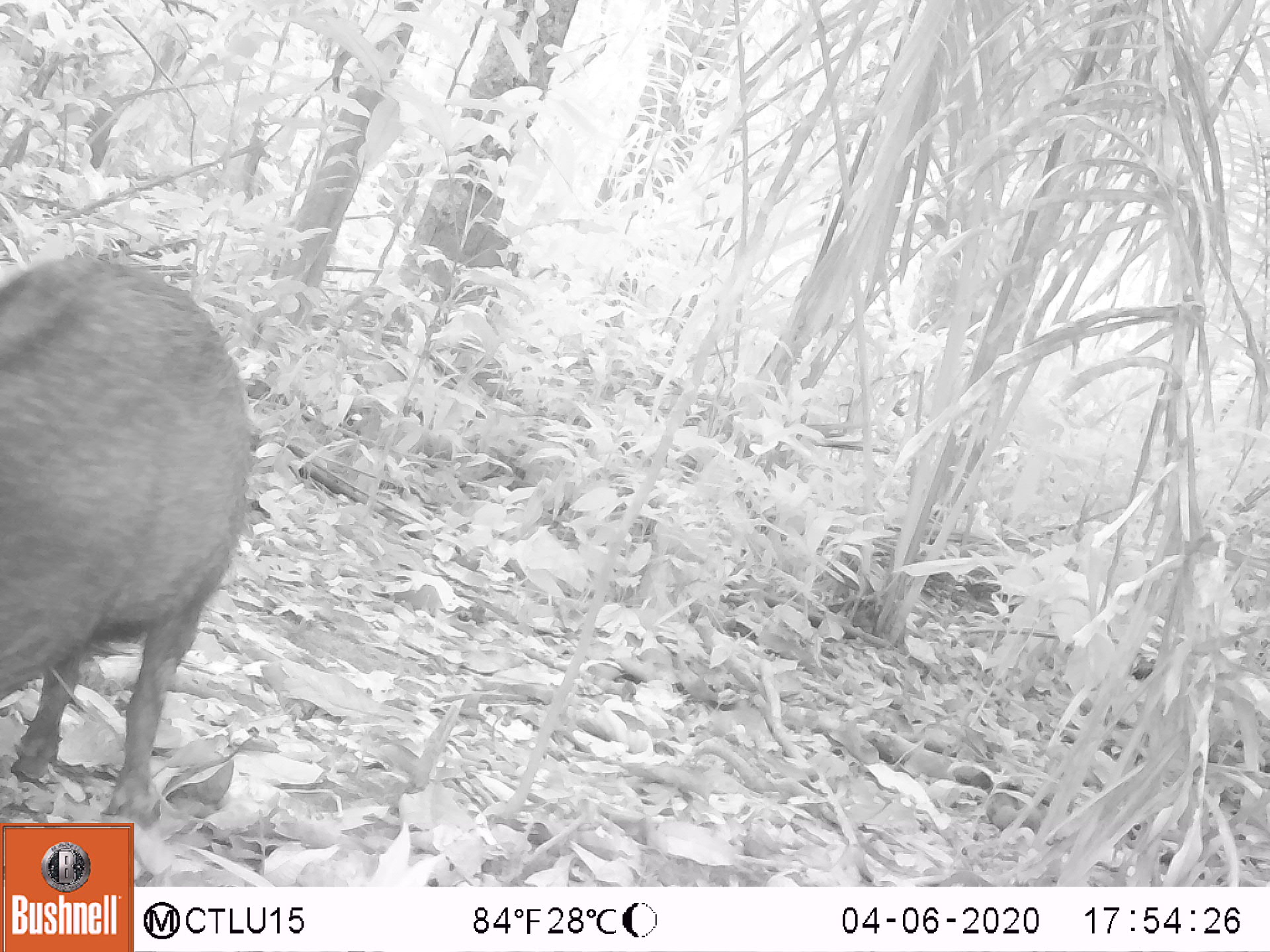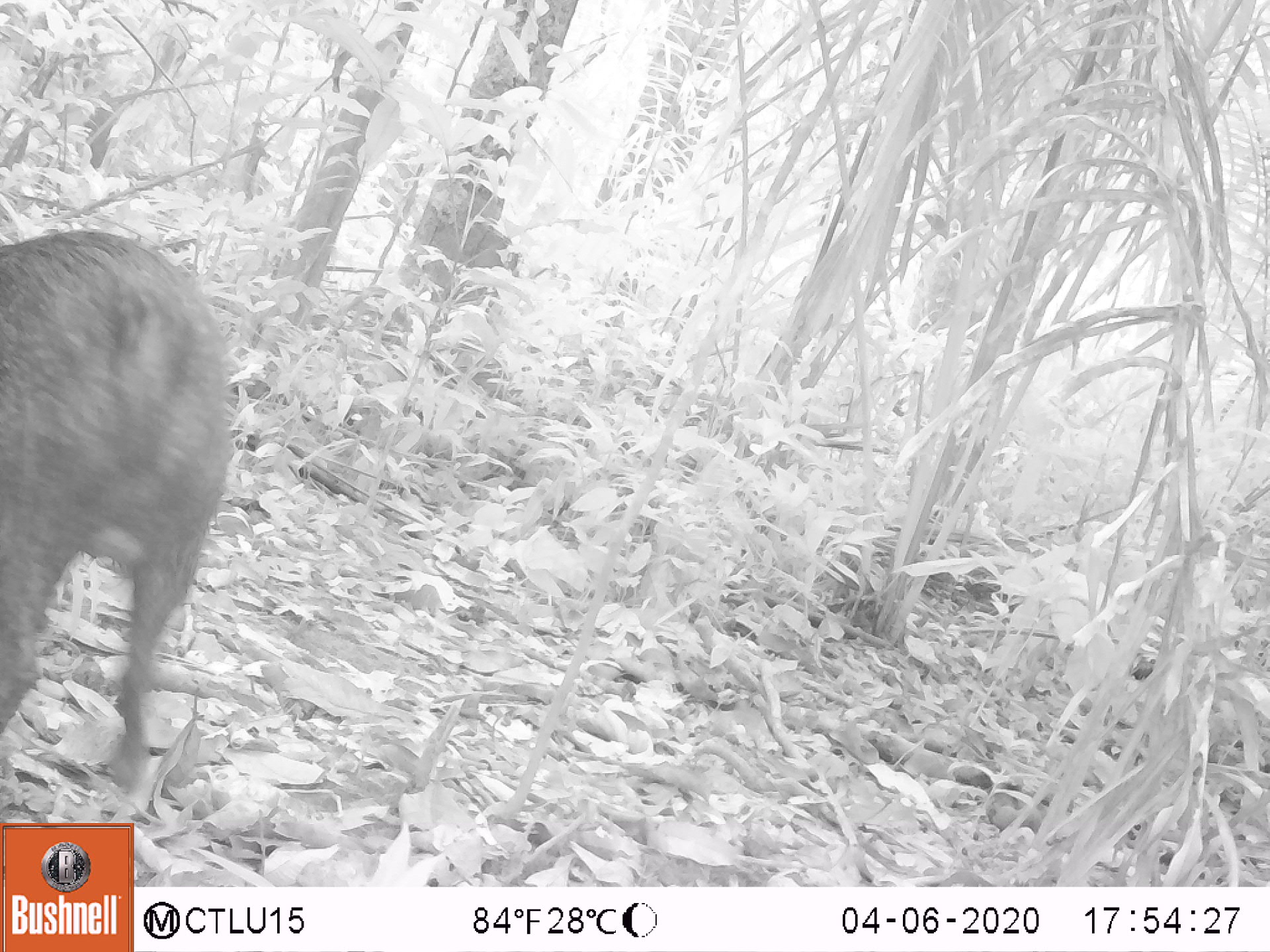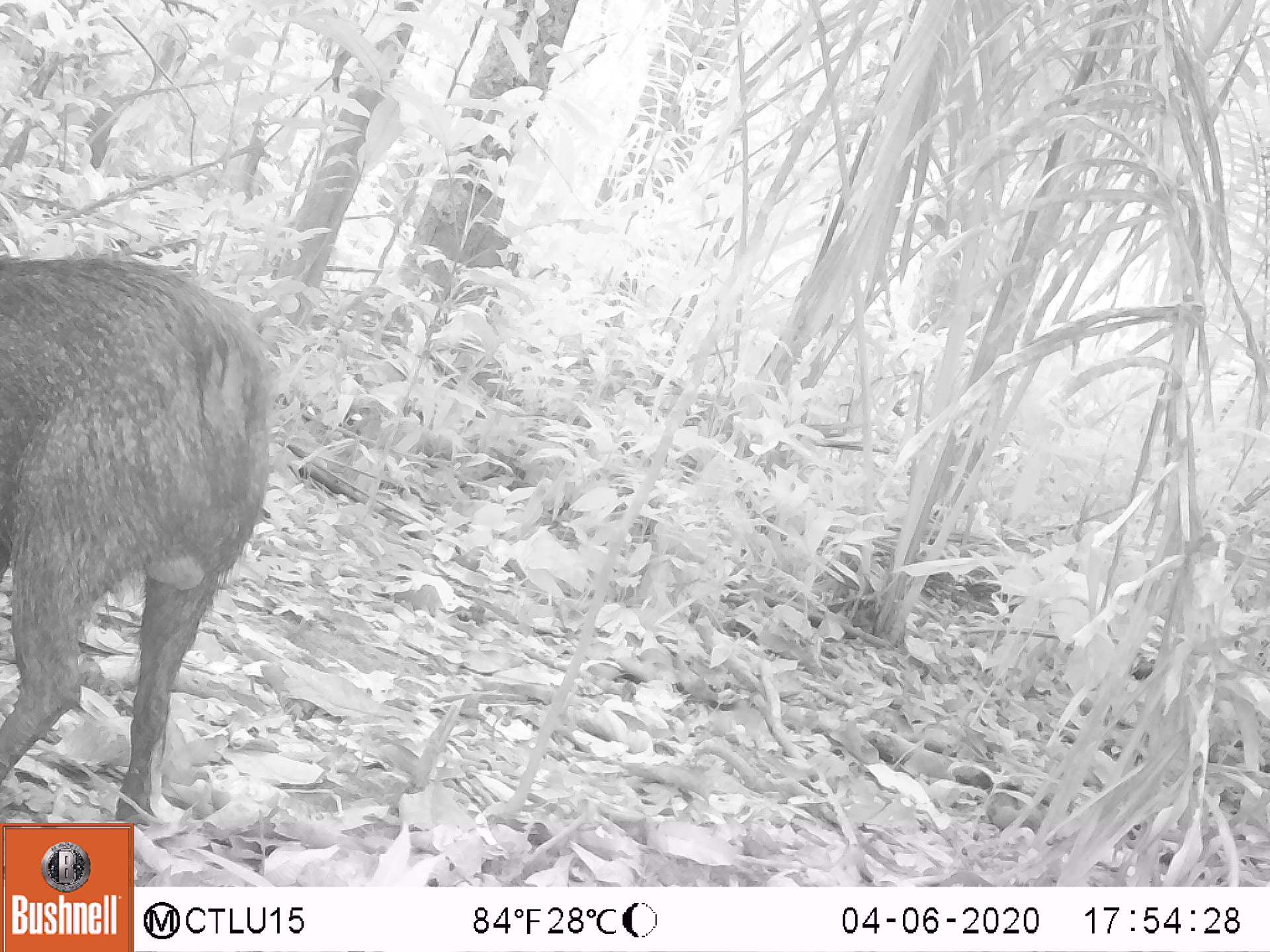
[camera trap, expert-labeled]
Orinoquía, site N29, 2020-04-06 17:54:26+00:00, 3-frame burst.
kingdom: Animalia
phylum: Chordata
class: Mammalia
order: Artiodactyla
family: Tayassuidae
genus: Pecari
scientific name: Pecari tajacu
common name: collared peccary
Collared peccary (Pecari tajacu).